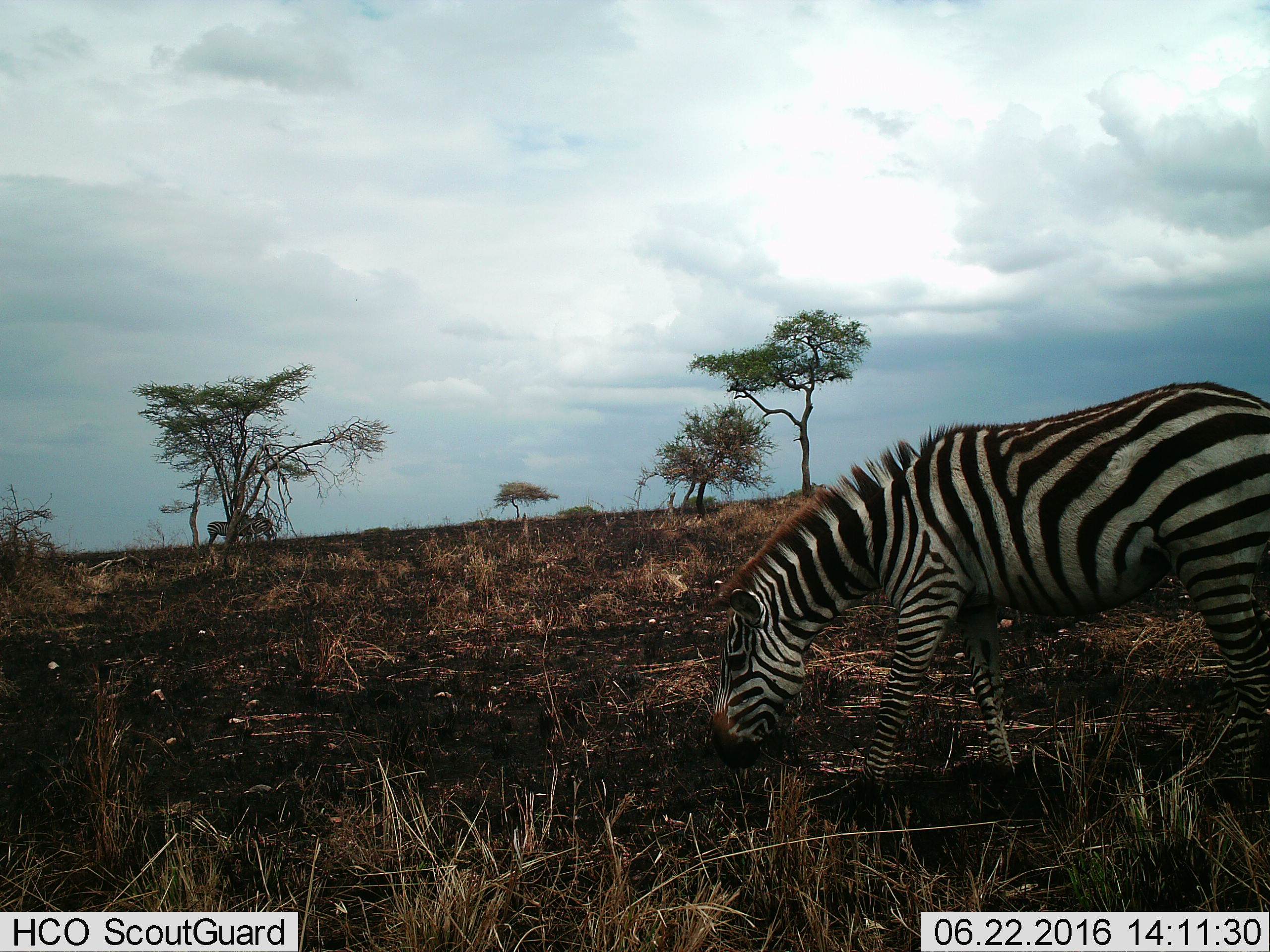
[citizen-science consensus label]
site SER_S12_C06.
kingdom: Animalia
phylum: Chordata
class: Mammalia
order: Perissodactyla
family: Equidae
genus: Equus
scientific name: Equus quagga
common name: plains zebra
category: zebraplains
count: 3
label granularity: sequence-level